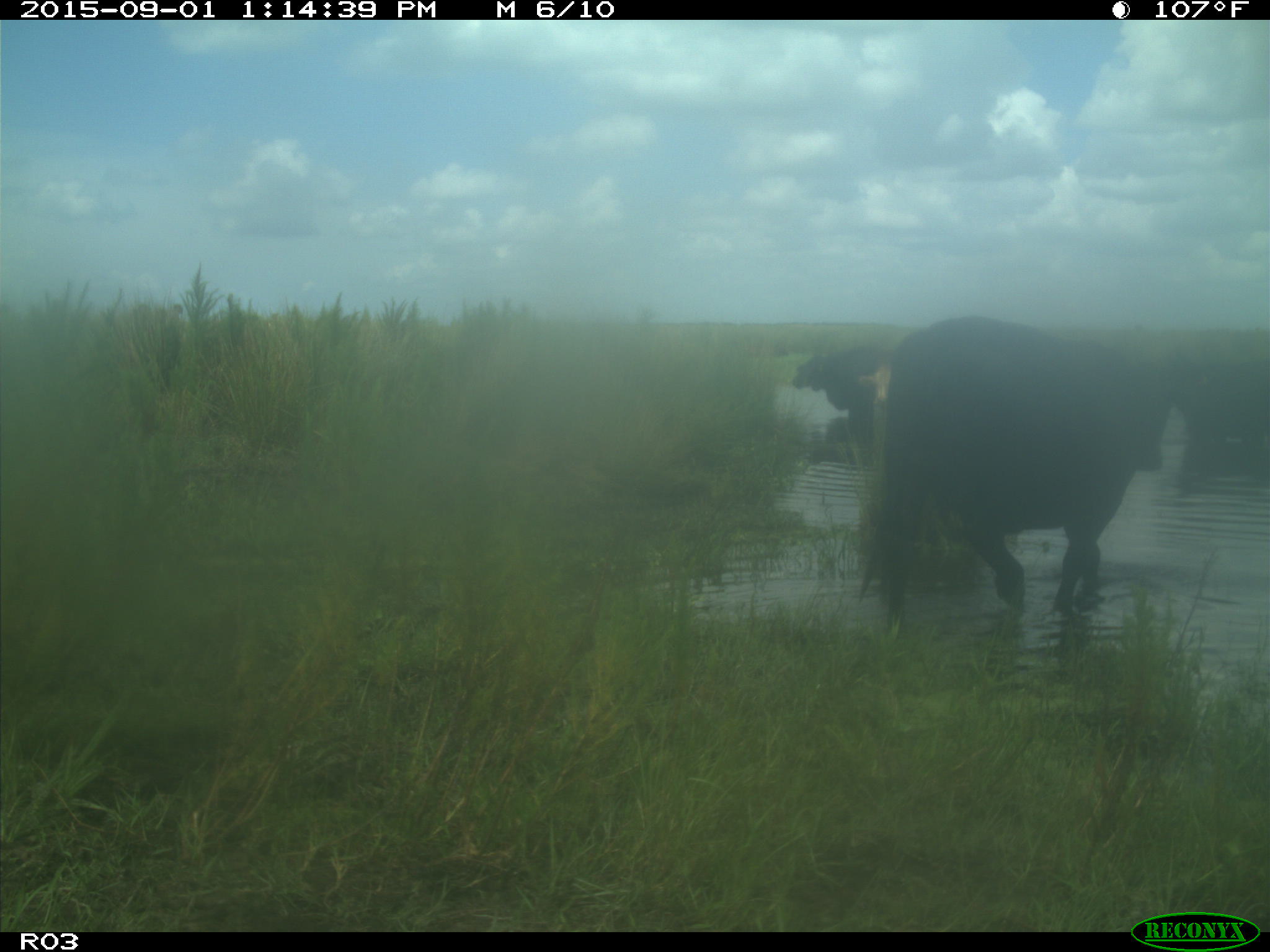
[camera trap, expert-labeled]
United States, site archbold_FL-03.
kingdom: Animalia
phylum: Chordata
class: Mammalia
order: Artiodactyla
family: Bovidae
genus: Bos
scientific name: Bos taurus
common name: domestic cow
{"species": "Bos taurus (domestic cow)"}